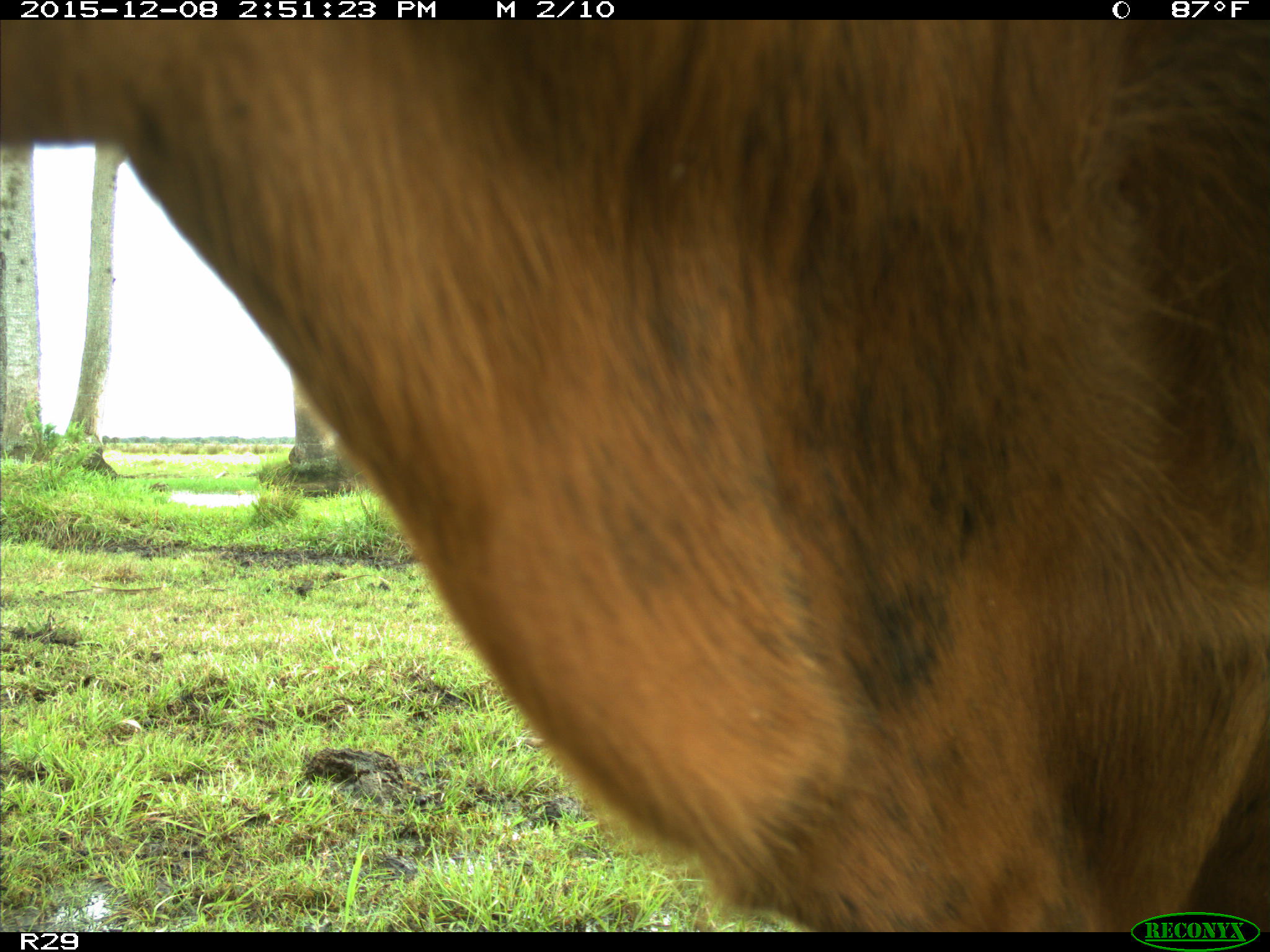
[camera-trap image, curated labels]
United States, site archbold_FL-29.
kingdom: Animalia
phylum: Chordata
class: Mammalia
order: Artiodactyla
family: Bovidae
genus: Bos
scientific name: Bos taurus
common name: domestic cow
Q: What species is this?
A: Bos taurus (domestic cow).